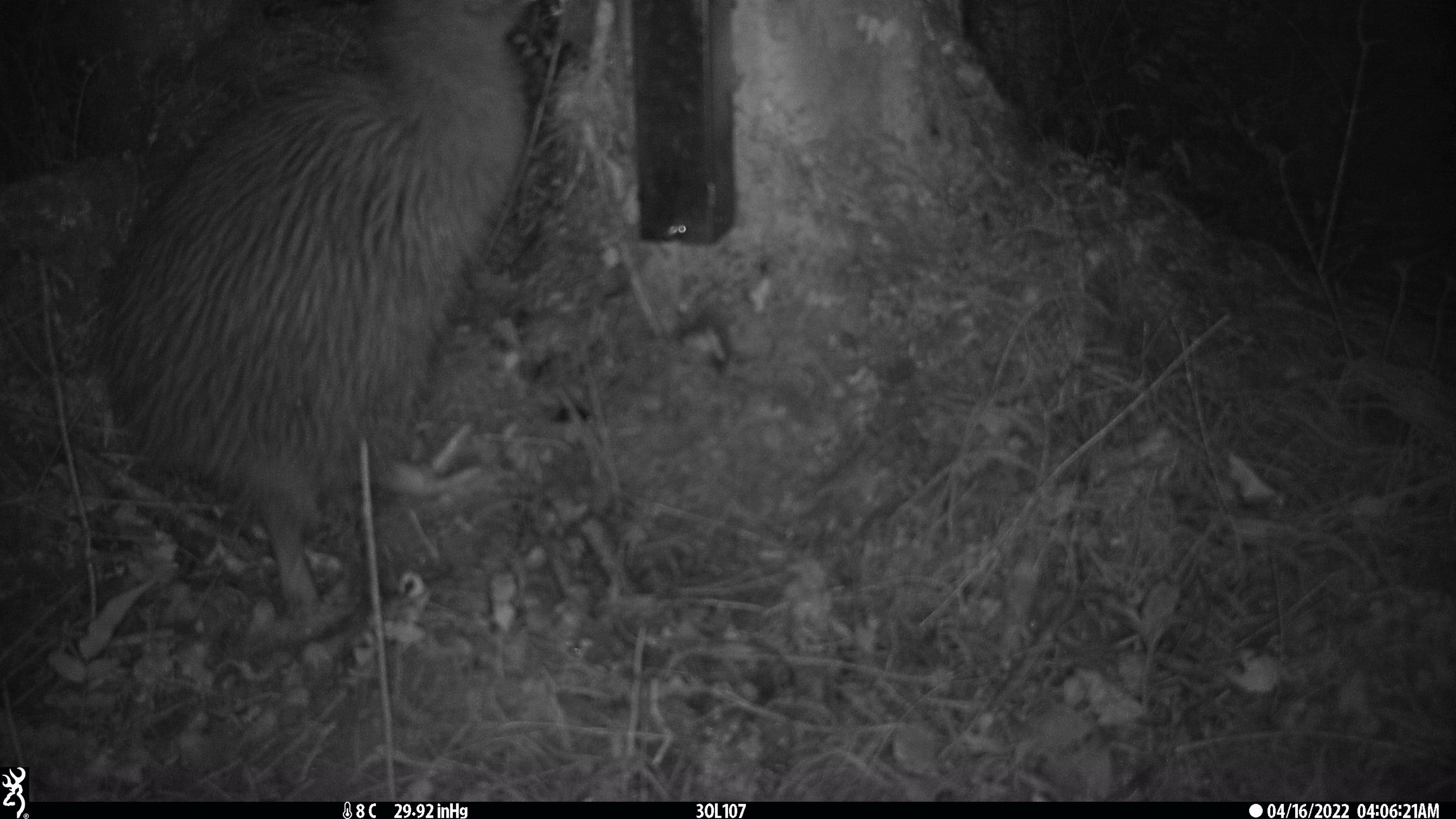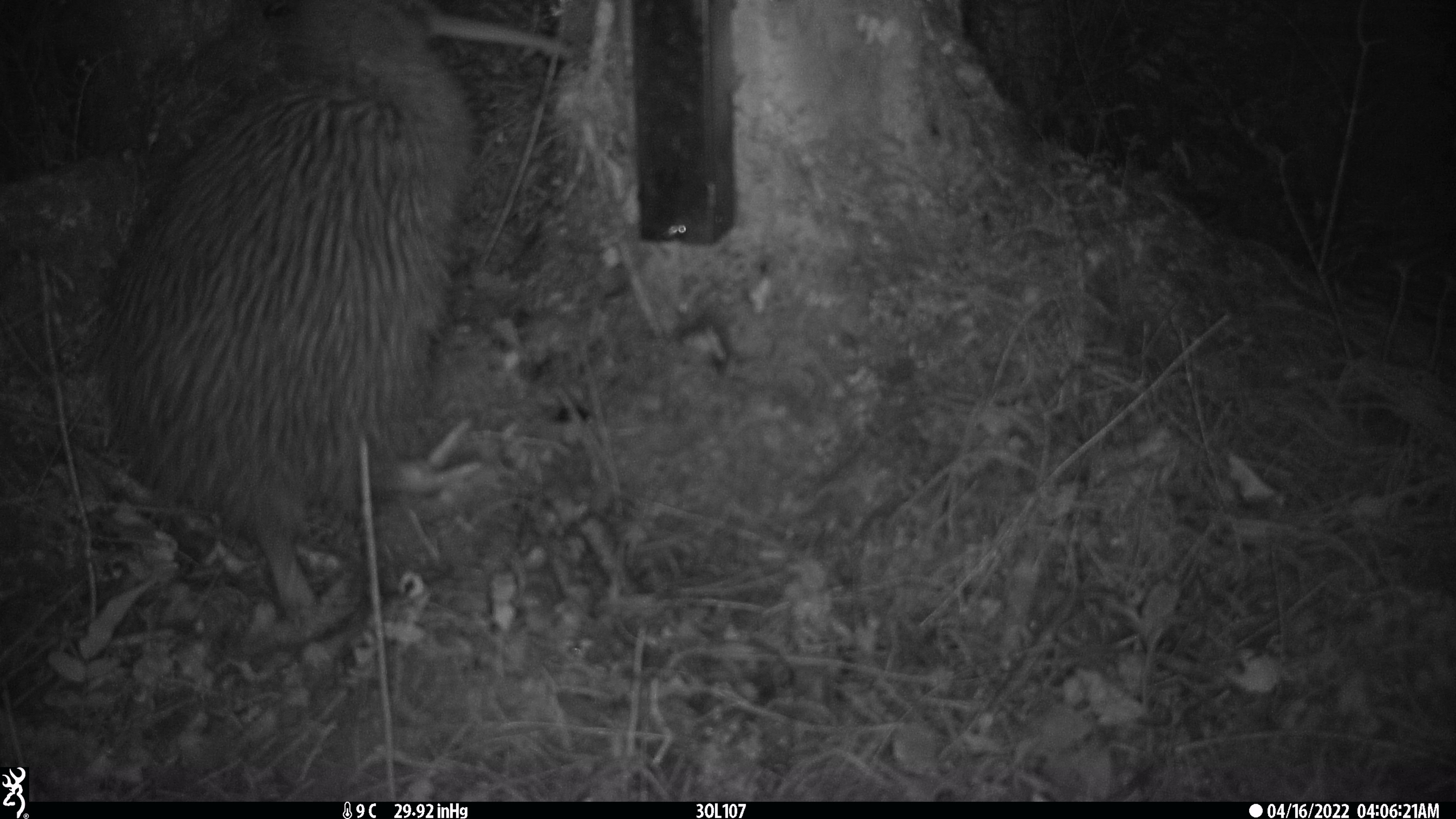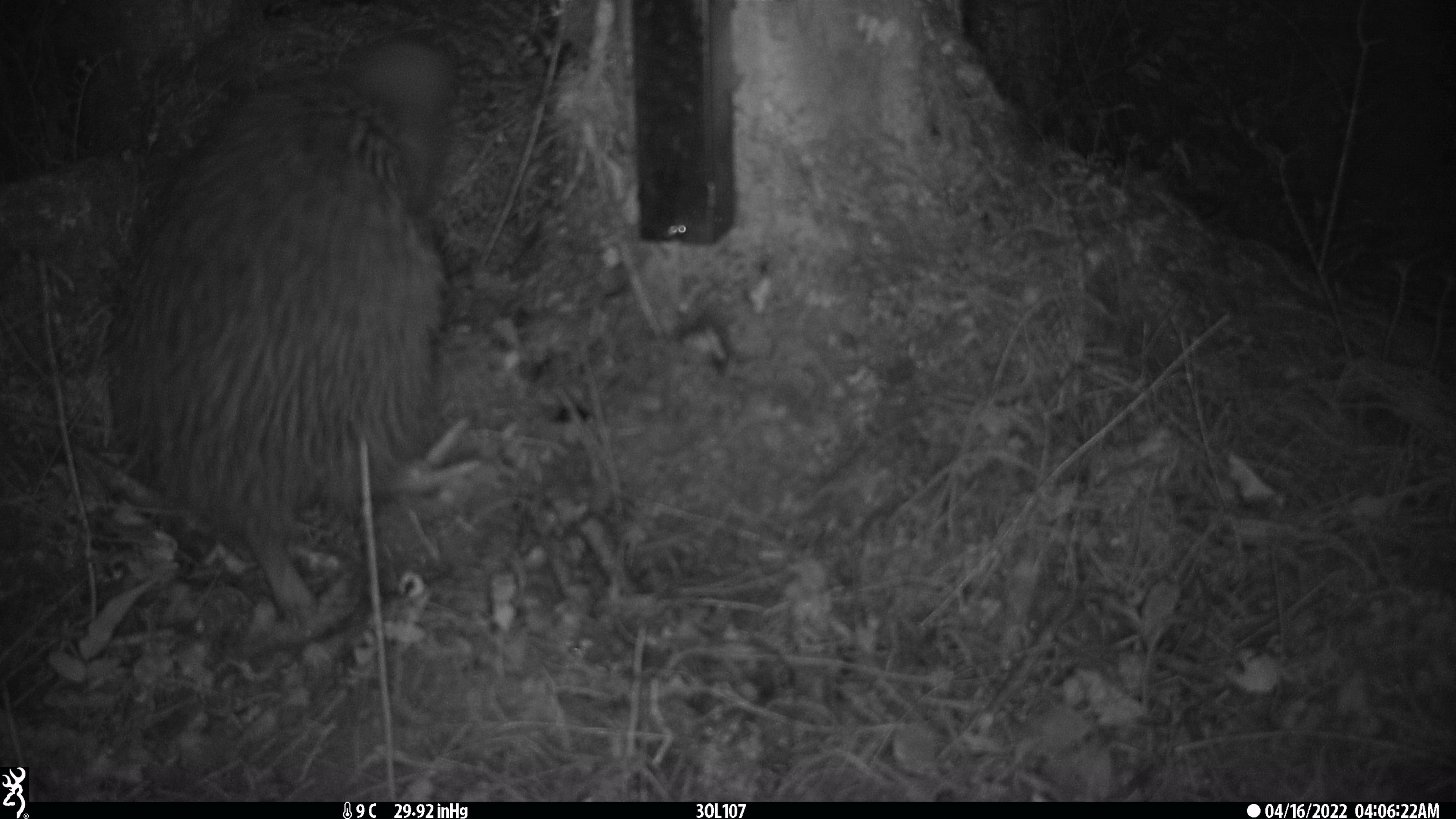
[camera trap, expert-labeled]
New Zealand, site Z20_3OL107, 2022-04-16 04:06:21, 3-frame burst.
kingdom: Animalia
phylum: Chordata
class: Aves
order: Apterygiformes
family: Apterygidae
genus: Apteryx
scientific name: Apteryx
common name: kiwi